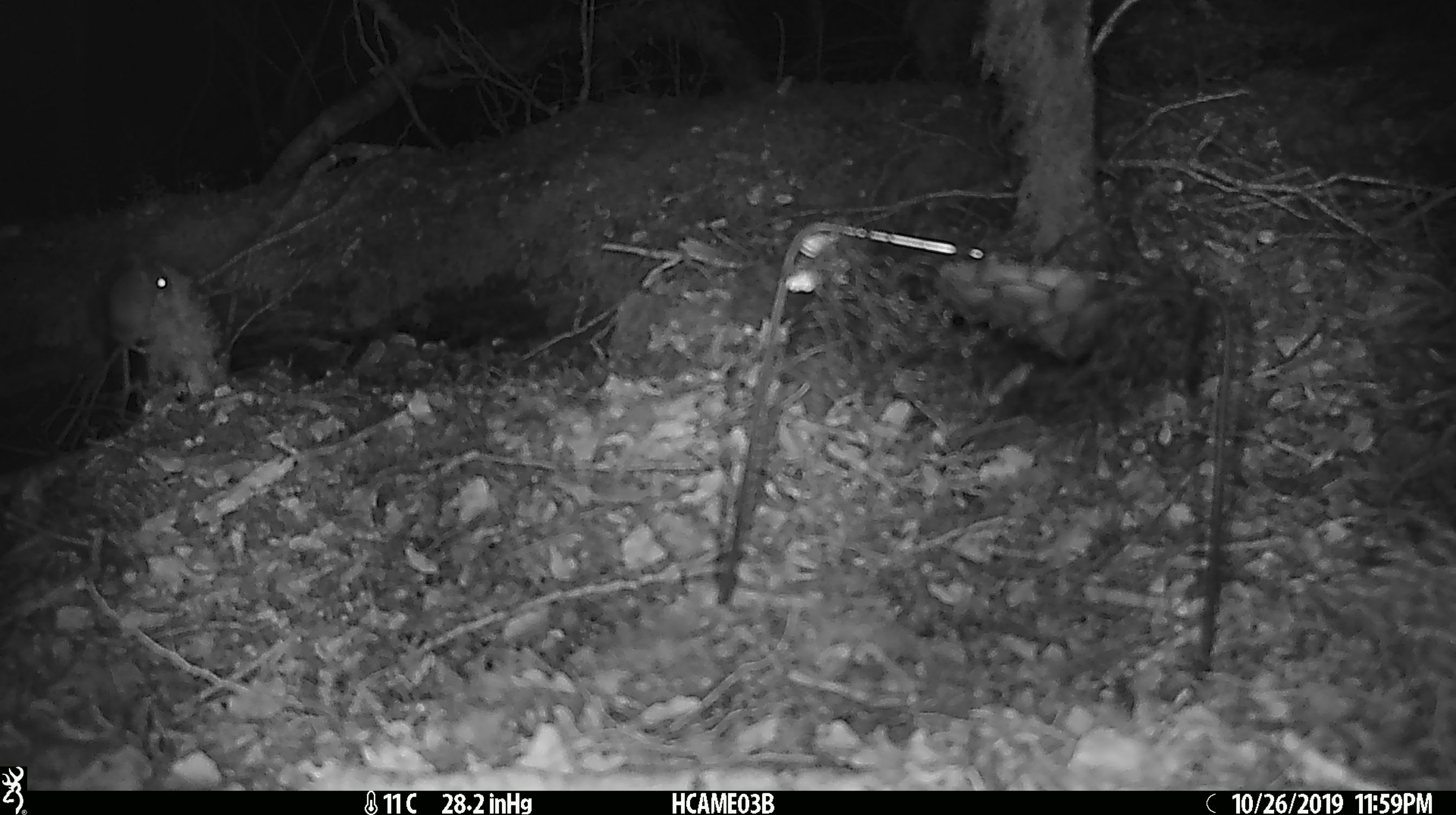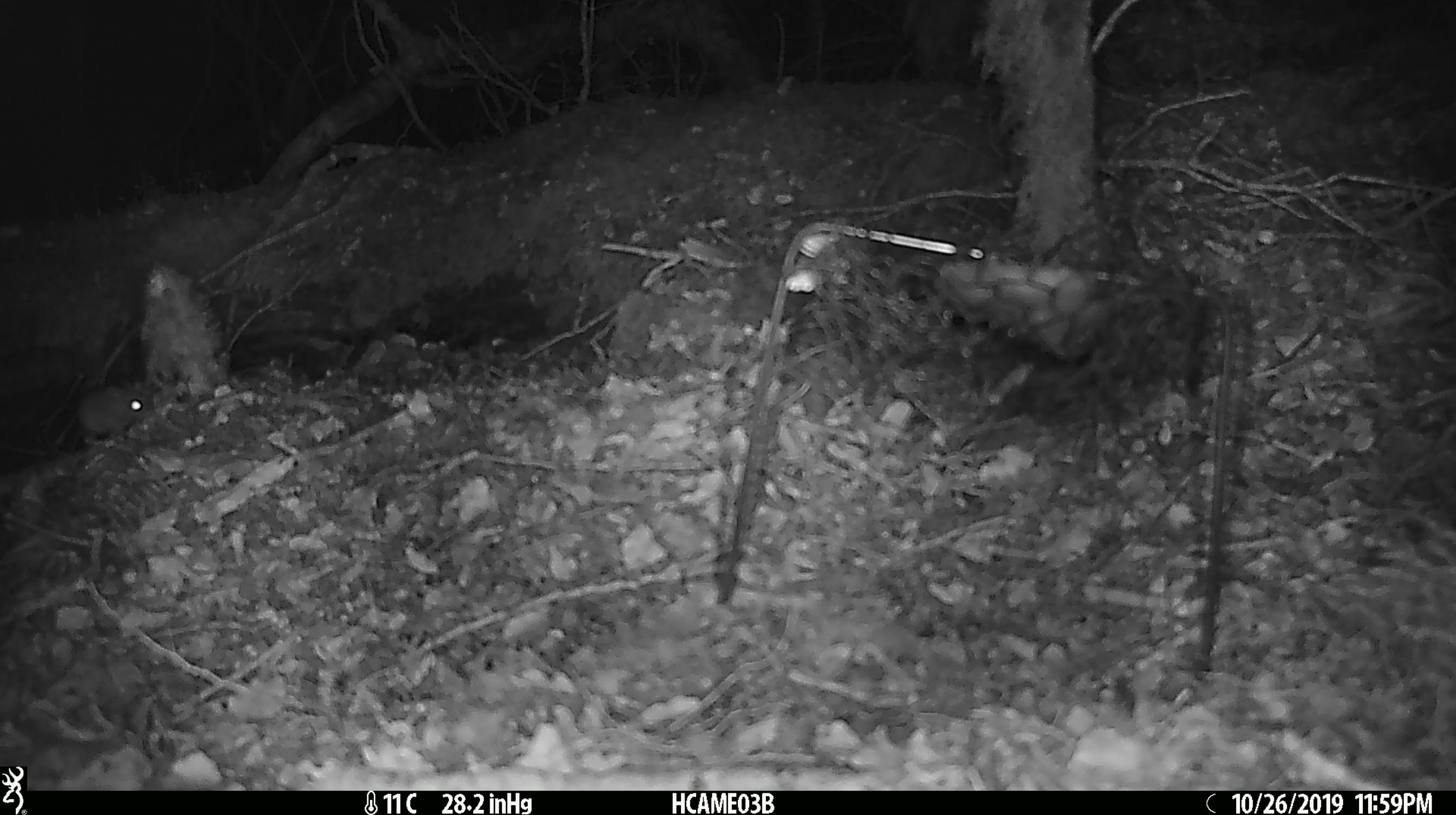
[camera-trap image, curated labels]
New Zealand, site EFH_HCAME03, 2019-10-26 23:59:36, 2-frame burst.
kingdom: Animalia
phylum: Chordata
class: Mammalia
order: Rodentia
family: Muridae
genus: Mus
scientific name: Mus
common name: mouse